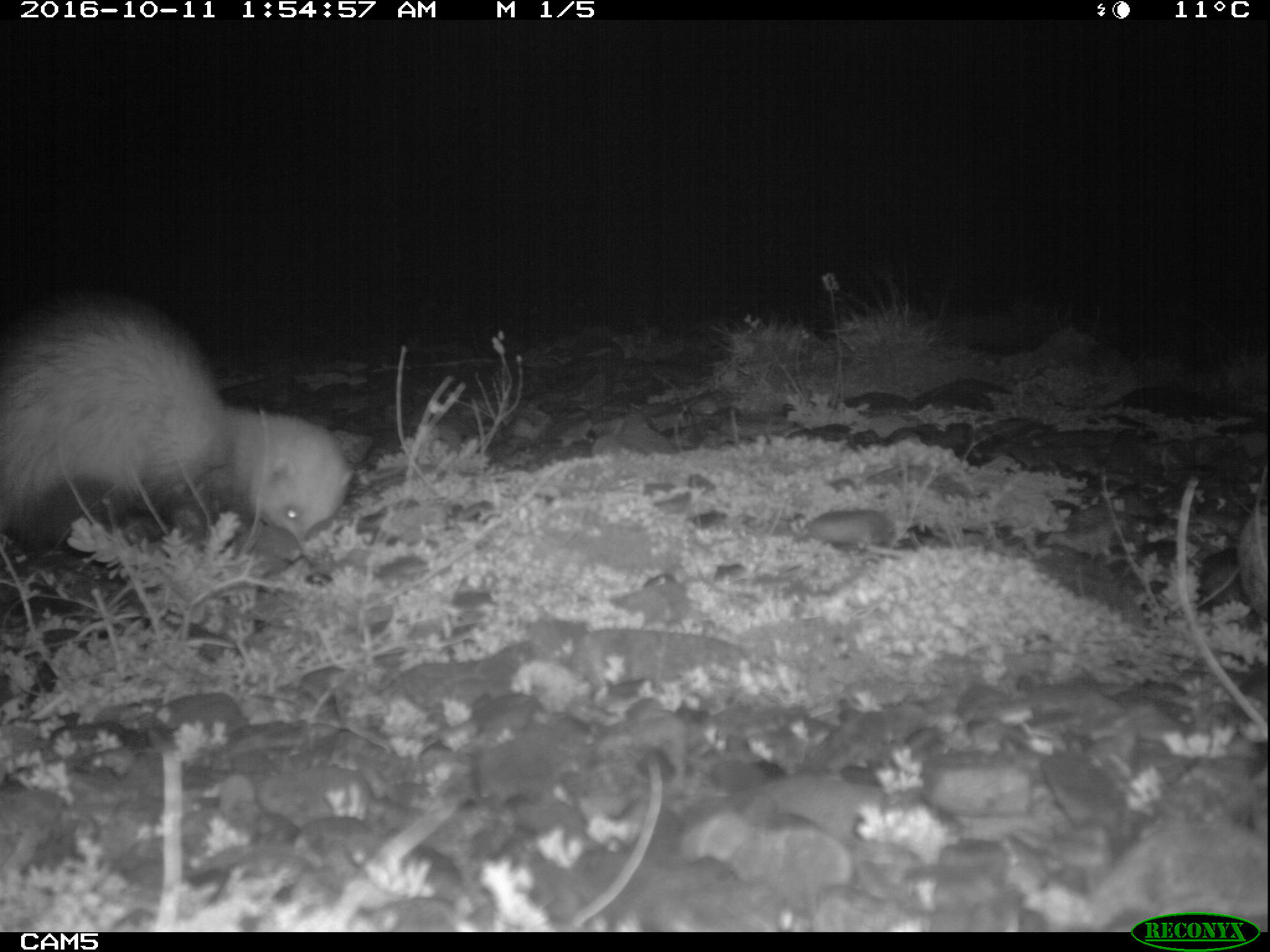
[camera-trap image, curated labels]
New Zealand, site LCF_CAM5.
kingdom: Animalia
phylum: Chordata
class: Mammalia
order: Carnivora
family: Mustelidae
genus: Mustela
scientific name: Mustela furo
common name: ferret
Ferret (Mustela furo).